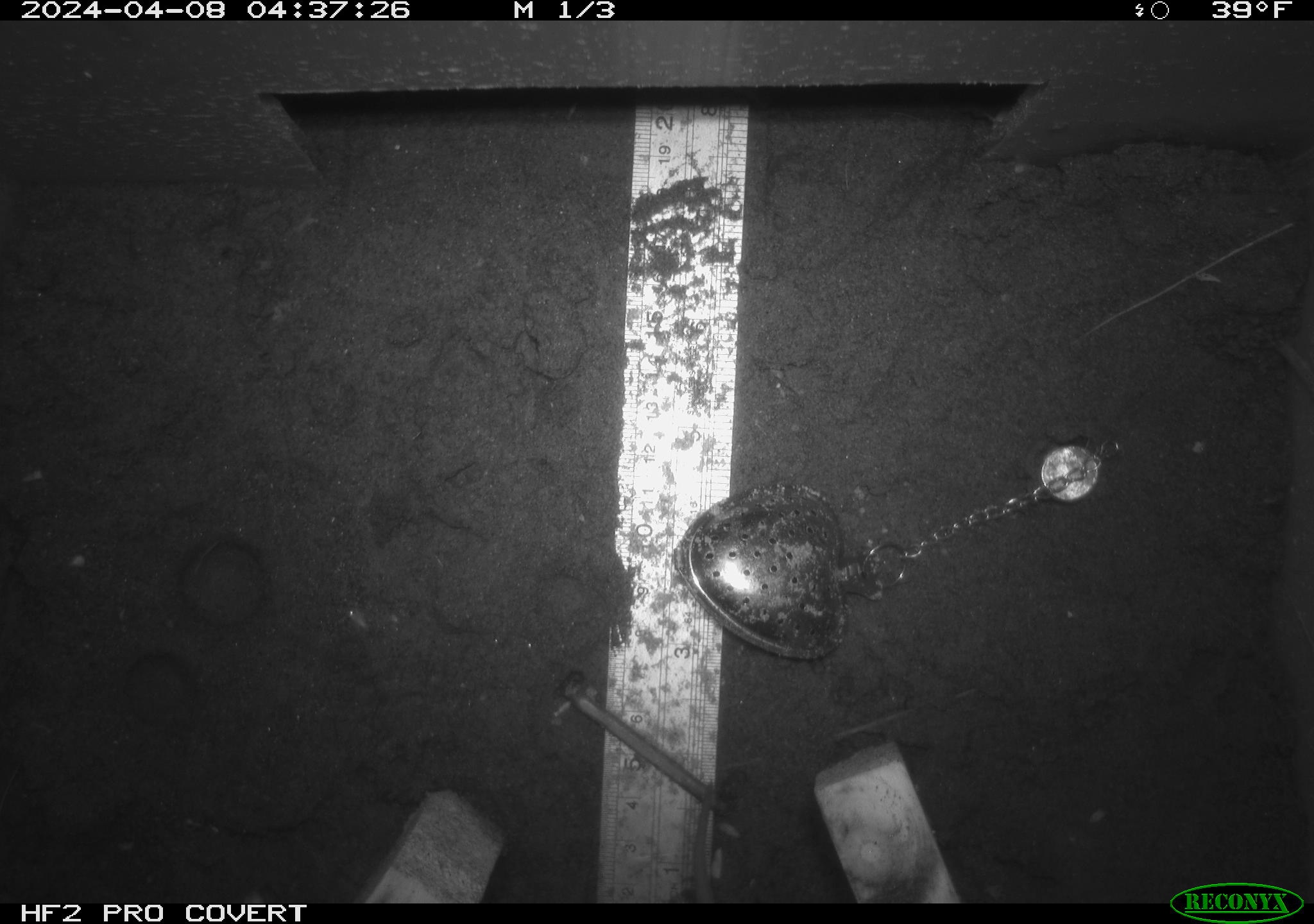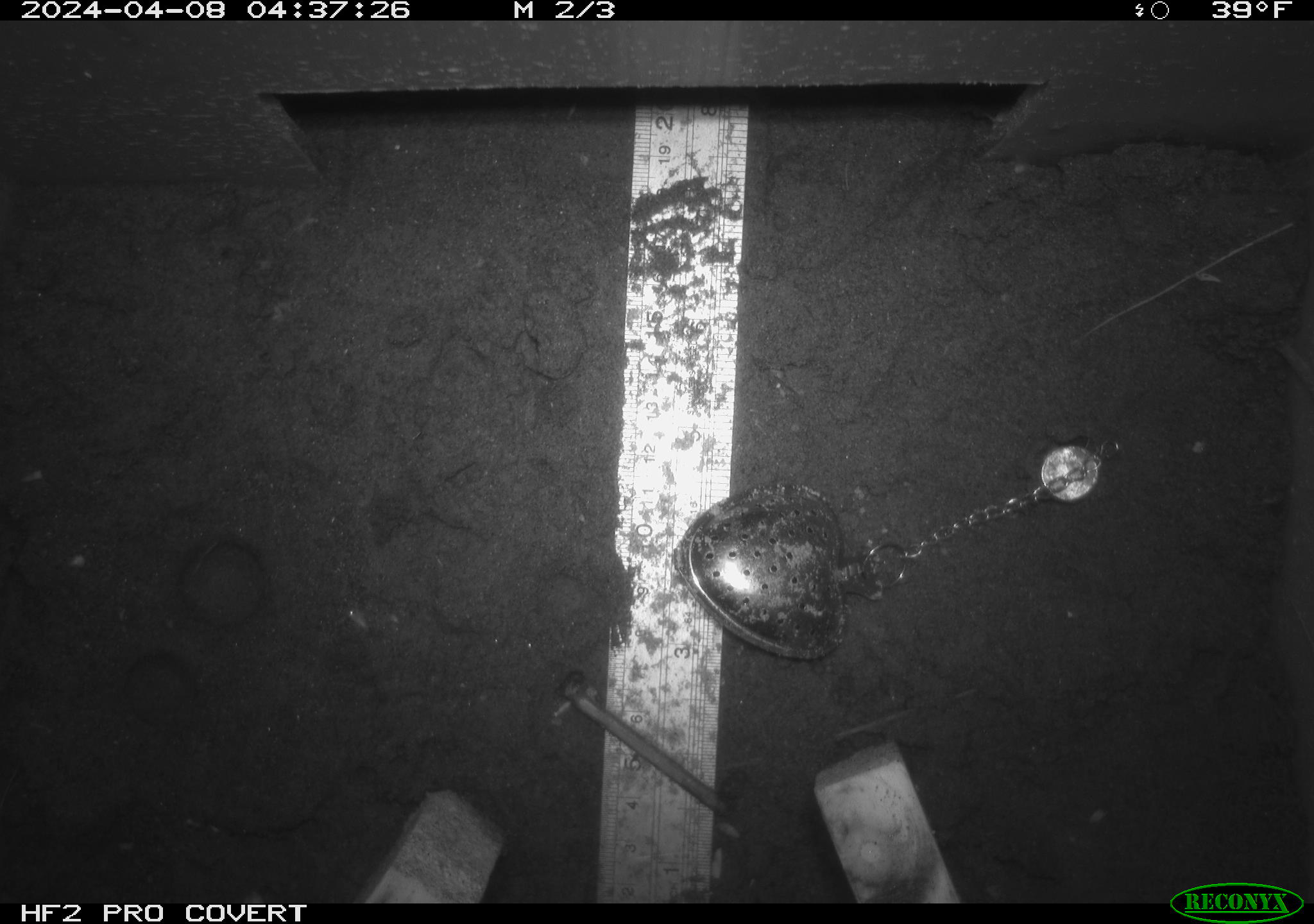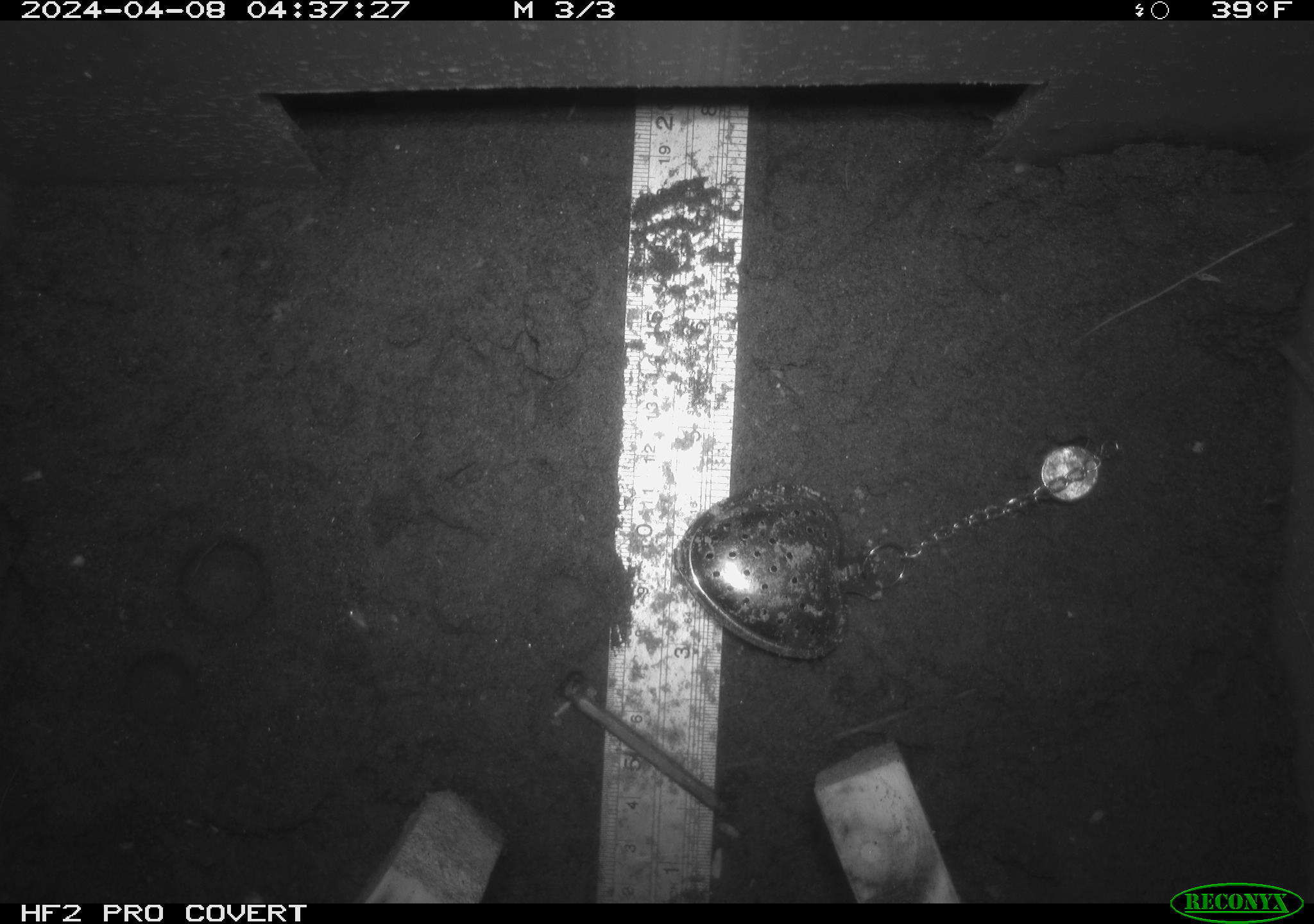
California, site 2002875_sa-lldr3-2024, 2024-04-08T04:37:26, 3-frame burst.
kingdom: Animalia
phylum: Chordata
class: Mammalia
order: Rodentia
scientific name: Rodentia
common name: rodent